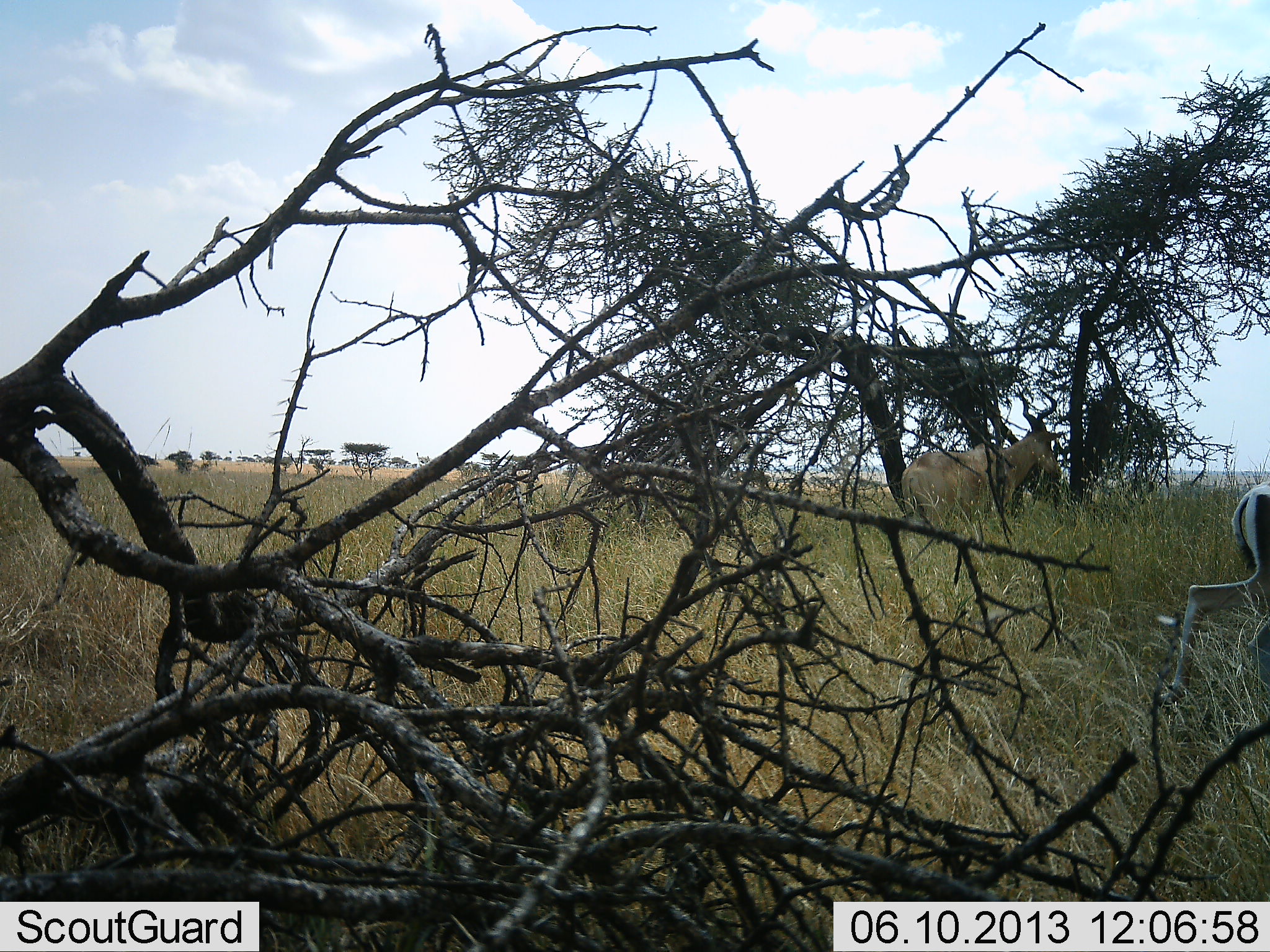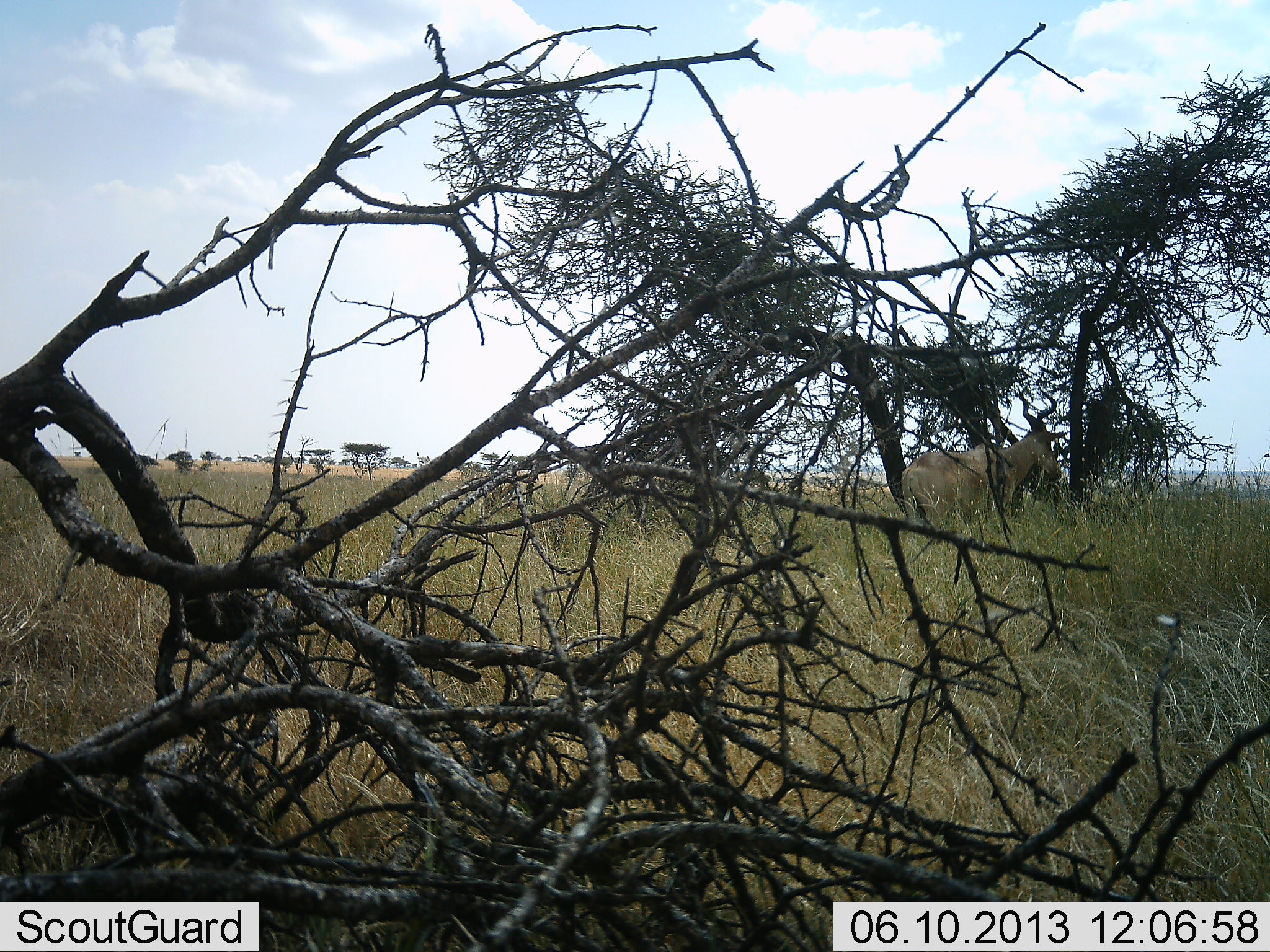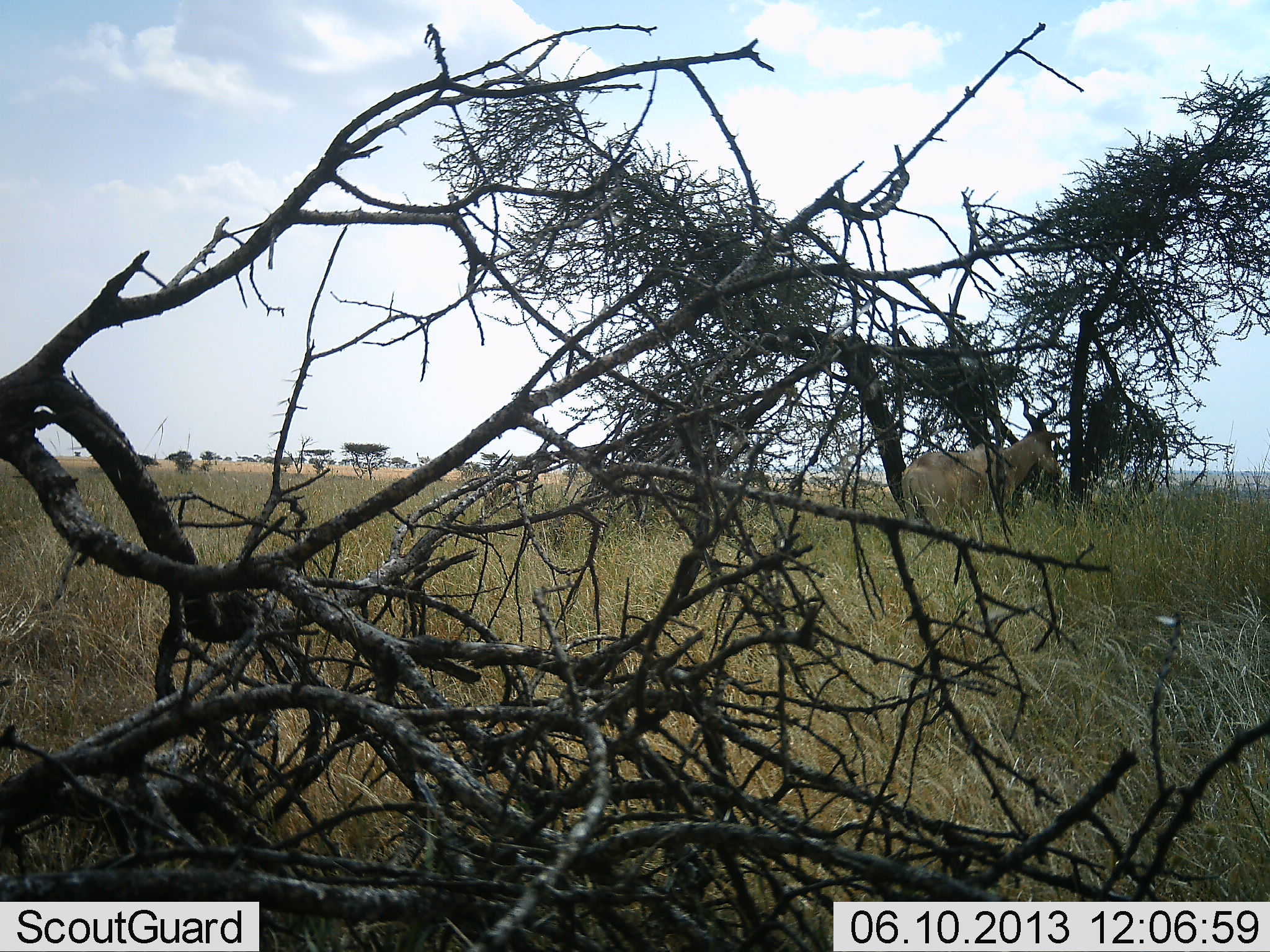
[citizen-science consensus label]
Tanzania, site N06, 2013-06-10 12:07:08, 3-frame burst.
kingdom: Animalia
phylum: Chordata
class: Mammalia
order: Artiodactyla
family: Bovidae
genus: Nanger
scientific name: Nanger granti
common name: grant's gazelle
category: gazellegrants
Gazellegrants (grant's gazelle) (Nanger granti), count 1. Behavior (volunteer vote fractions): standing 8%, resting 0%, moving 100%, interacting 0%. Young present (vote fraction): 0%. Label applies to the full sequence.